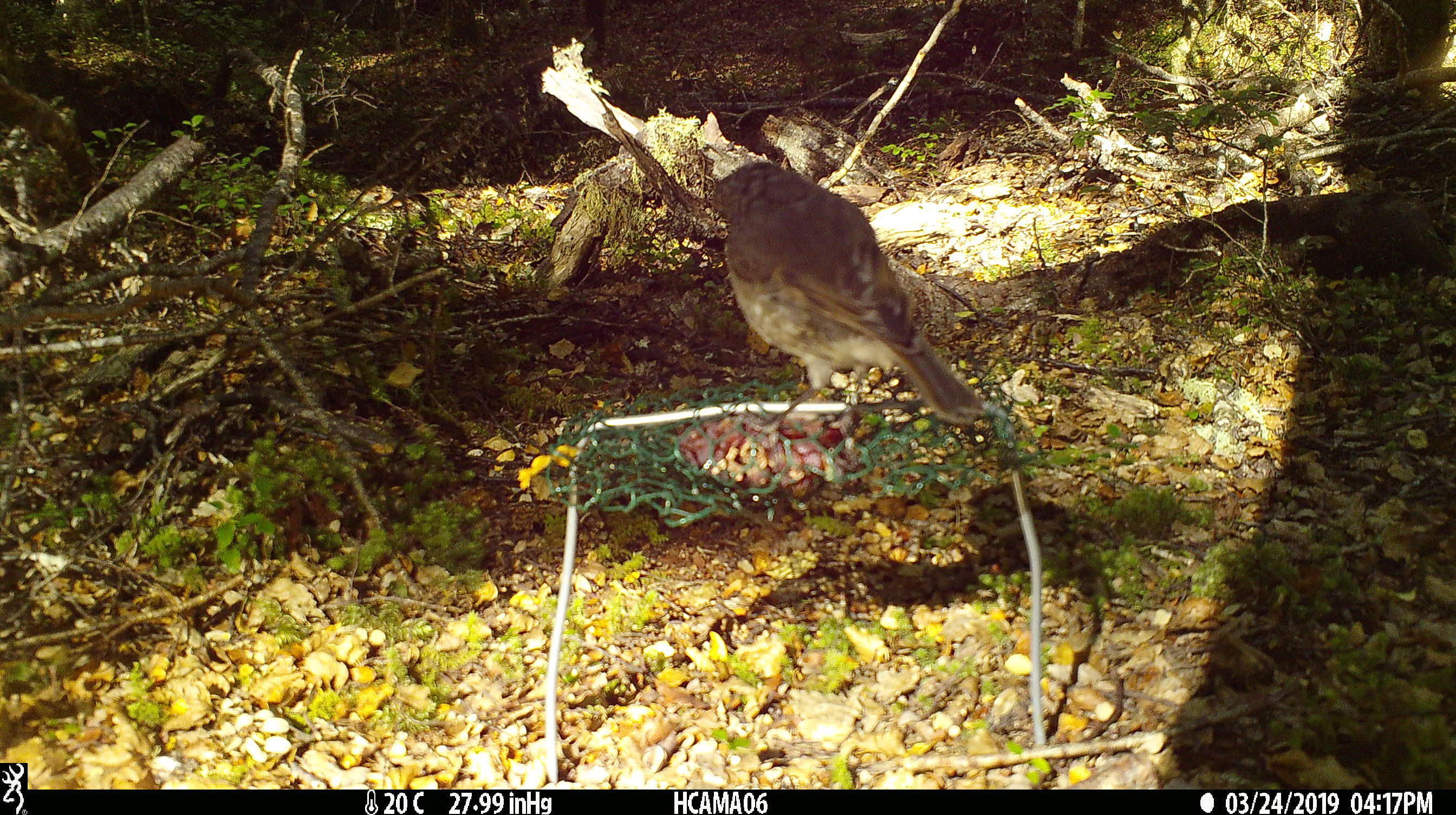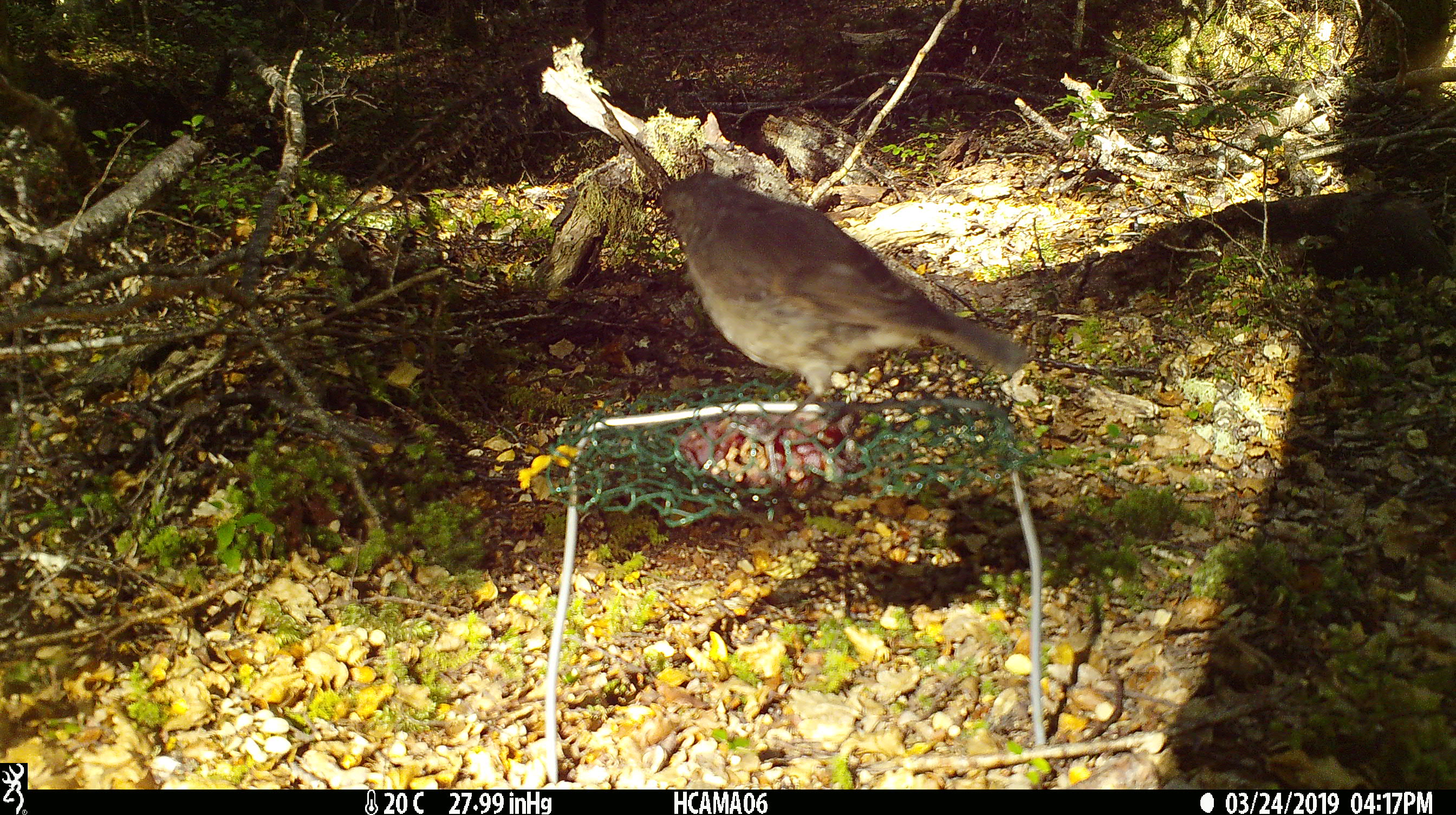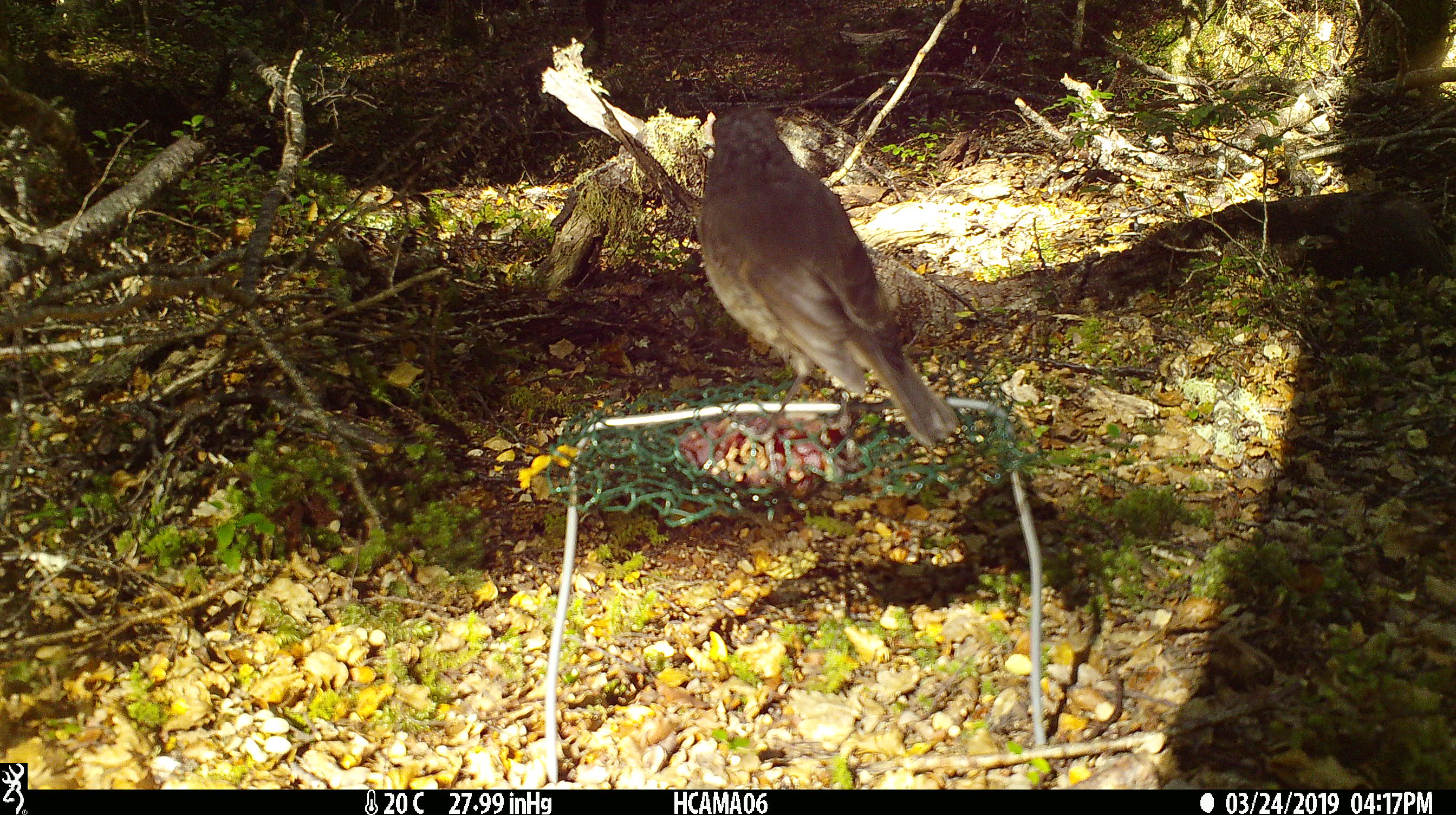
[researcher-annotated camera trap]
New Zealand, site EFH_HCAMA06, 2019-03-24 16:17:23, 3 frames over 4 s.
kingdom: Animalia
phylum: Chordata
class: Aves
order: Passeriformes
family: Petroicidae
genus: Petroica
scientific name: Petroica australis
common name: new zealand robin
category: robin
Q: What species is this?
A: Robin (new zealand robin) (Petroica australis).